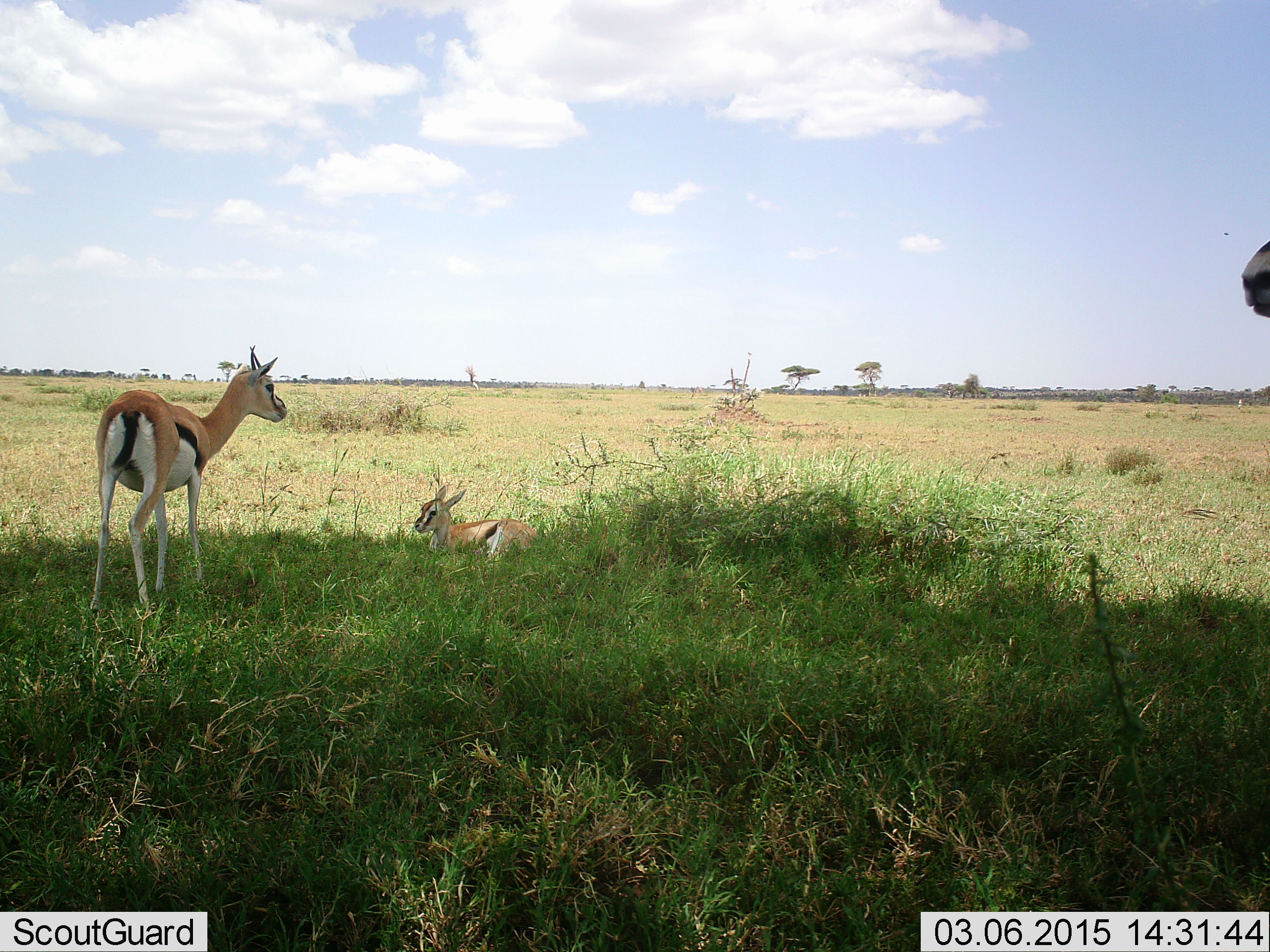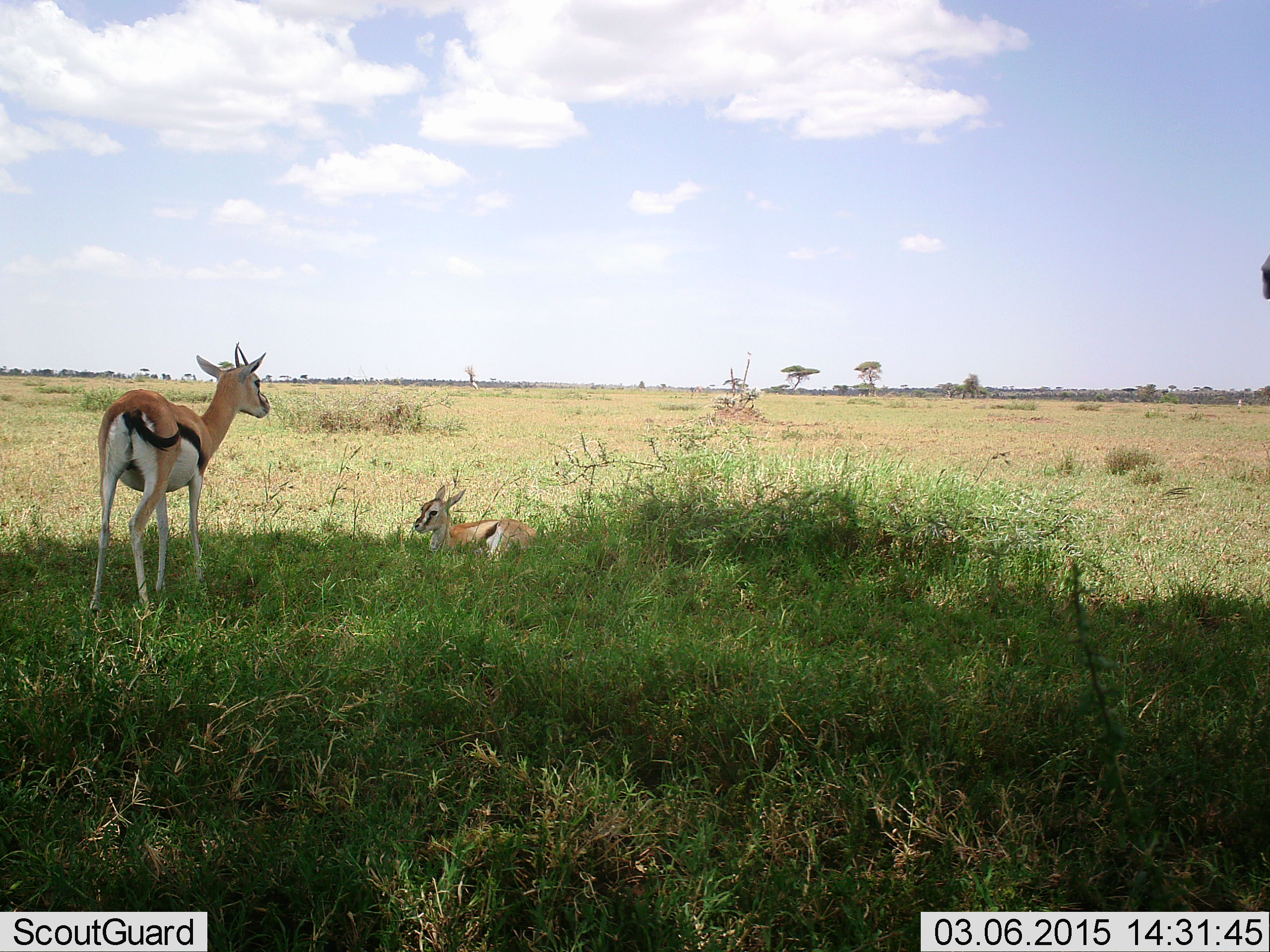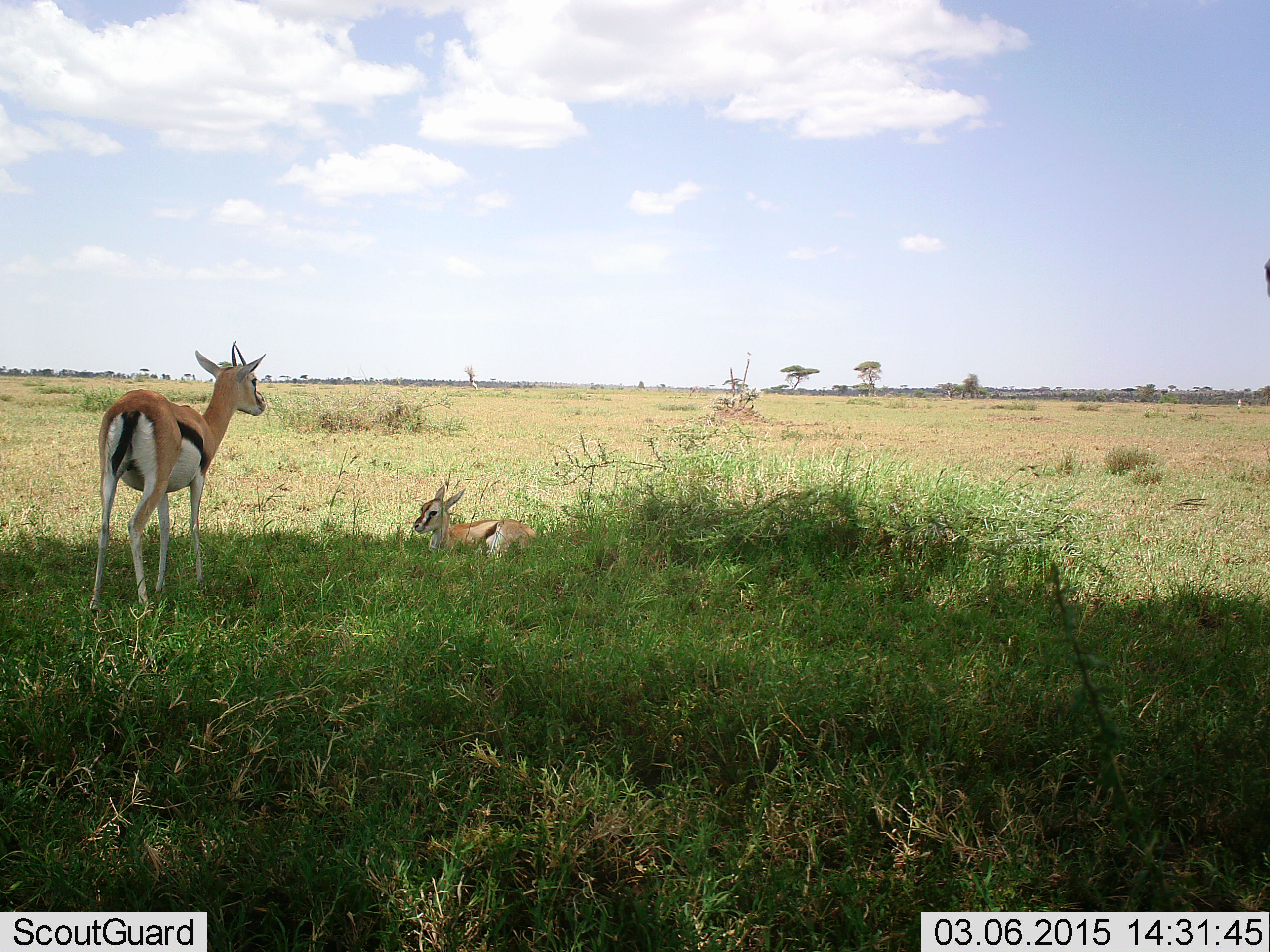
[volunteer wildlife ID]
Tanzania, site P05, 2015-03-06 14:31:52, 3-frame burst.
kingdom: Animalia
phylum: Chordata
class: Mammalia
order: Artiodactyla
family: Bovidae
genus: Eudorcas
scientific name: Eudorcas thomsonii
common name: thomson's gazelle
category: gazellethomsons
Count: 2.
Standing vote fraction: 90%.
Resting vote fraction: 90%.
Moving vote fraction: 10%.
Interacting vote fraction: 0%.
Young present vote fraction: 50%.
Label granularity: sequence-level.